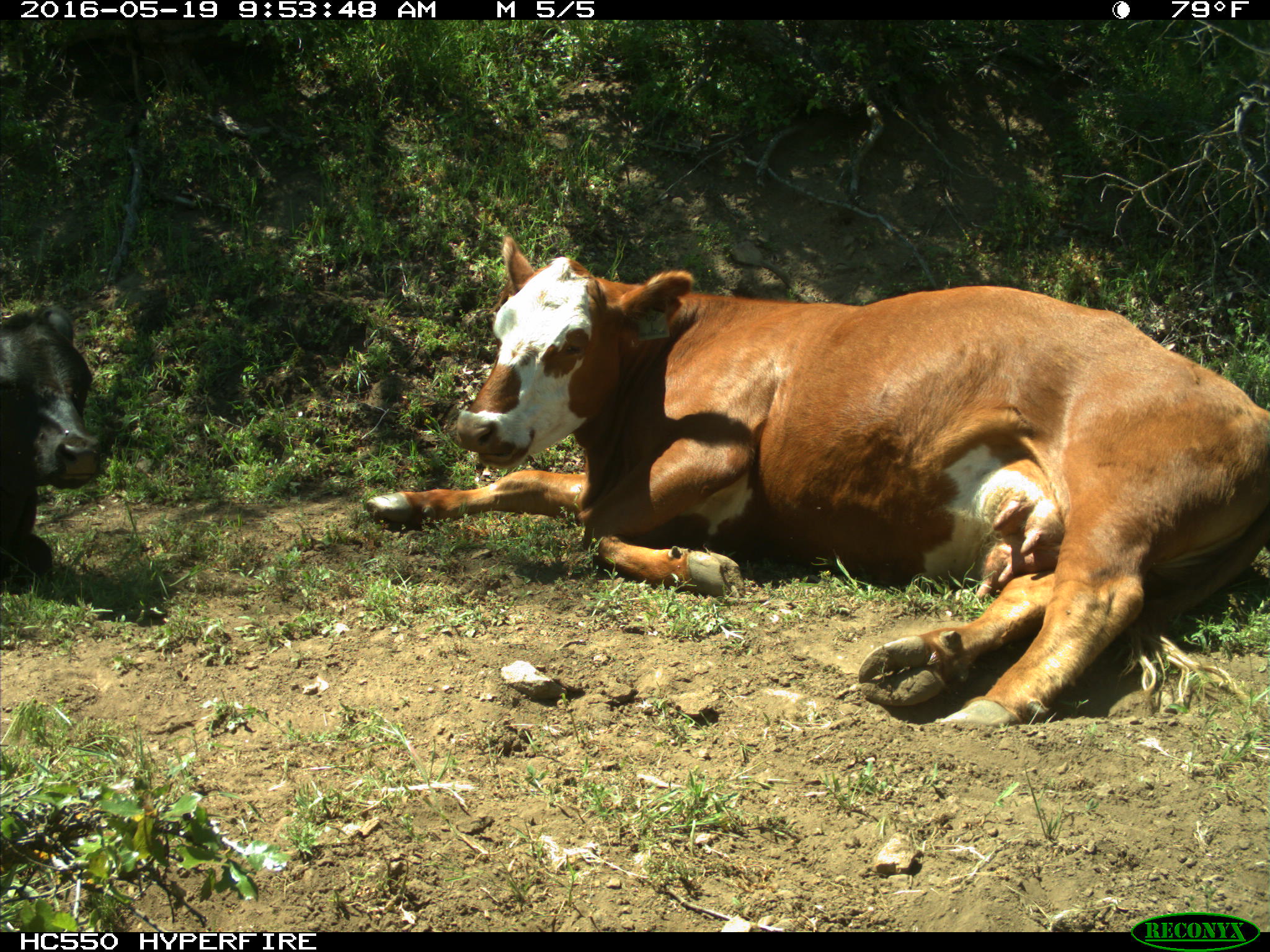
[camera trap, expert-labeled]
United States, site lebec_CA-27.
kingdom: Animalia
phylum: Chordata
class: Mammalia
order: Artiodactyla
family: Bovidae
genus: Bos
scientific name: Bos taurus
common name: domestic cow